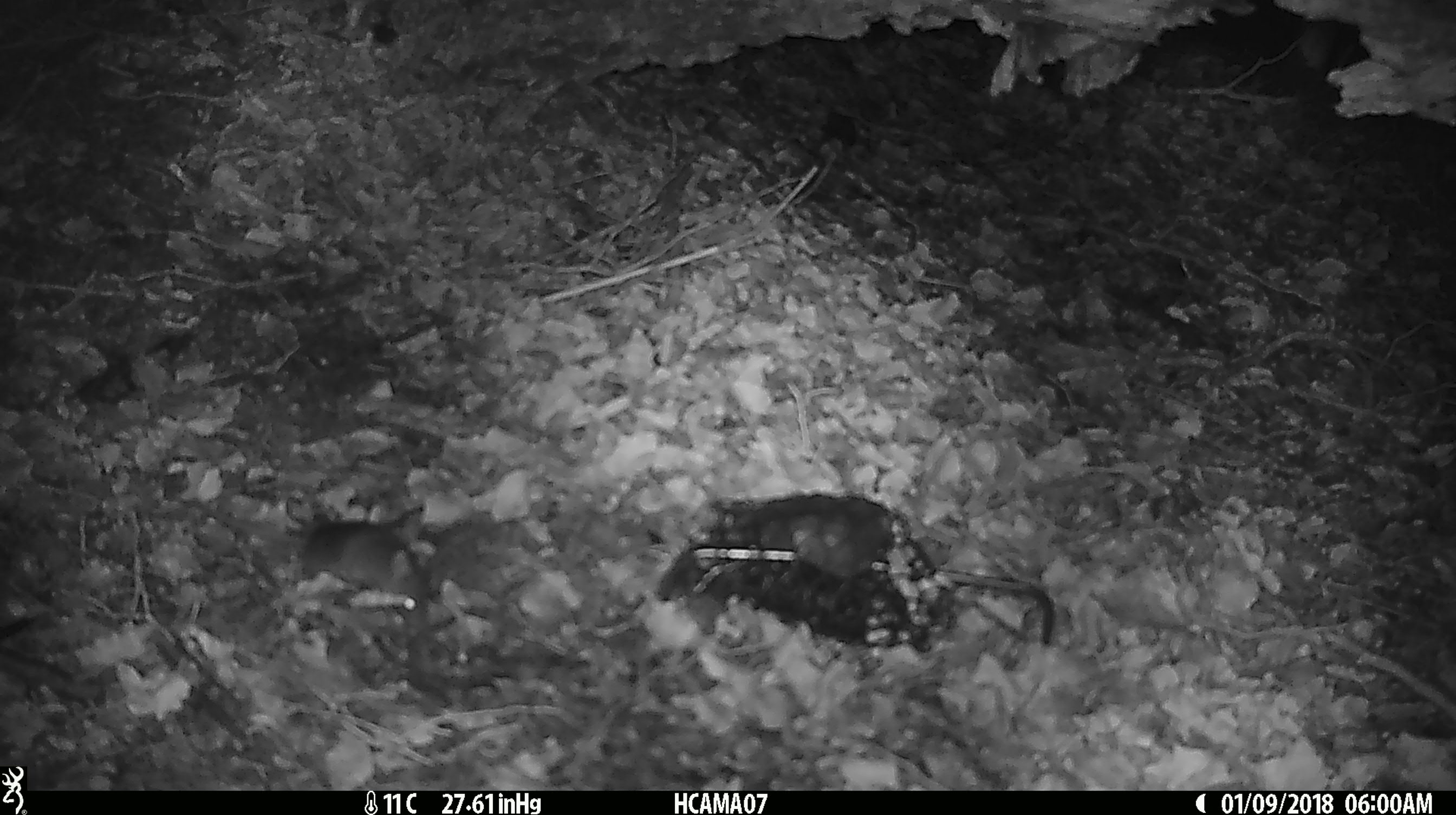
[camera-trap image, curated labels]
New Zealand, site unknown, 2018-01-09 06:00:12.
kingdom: Animalia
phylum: Chordata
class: Mammalia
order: Rodentia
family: Muridae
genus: Mus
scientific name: Mus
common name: mouse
Mouse (Mus).